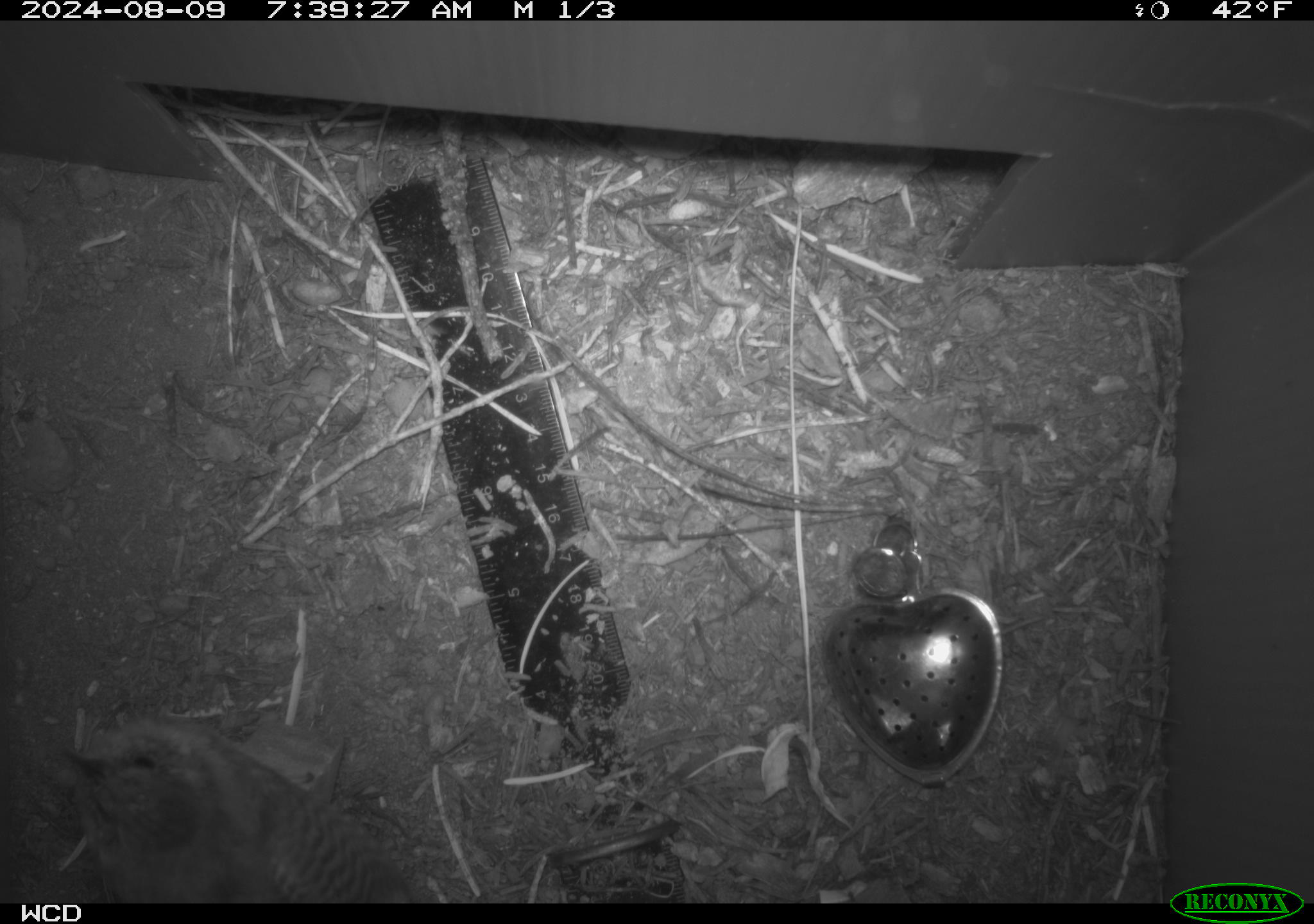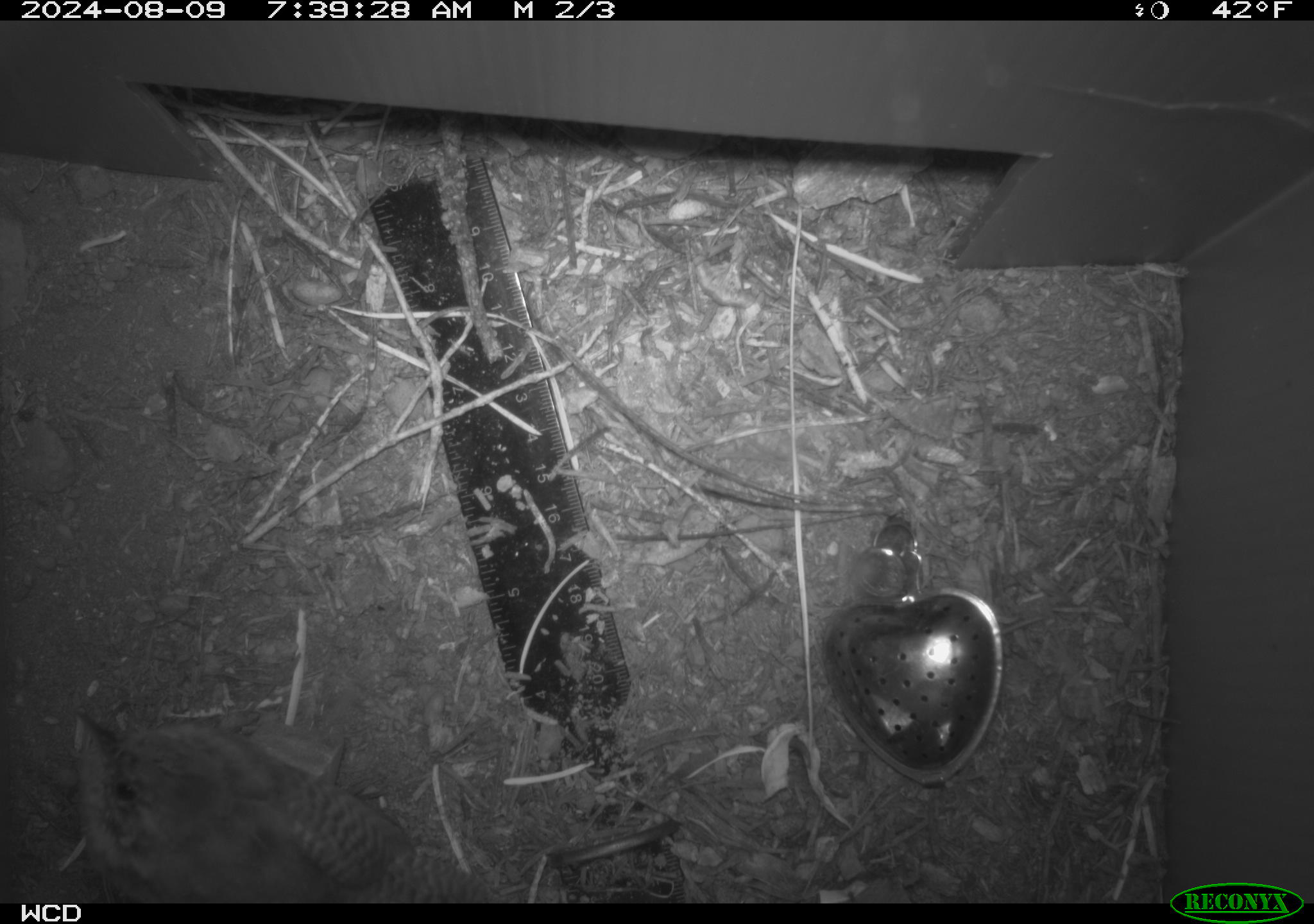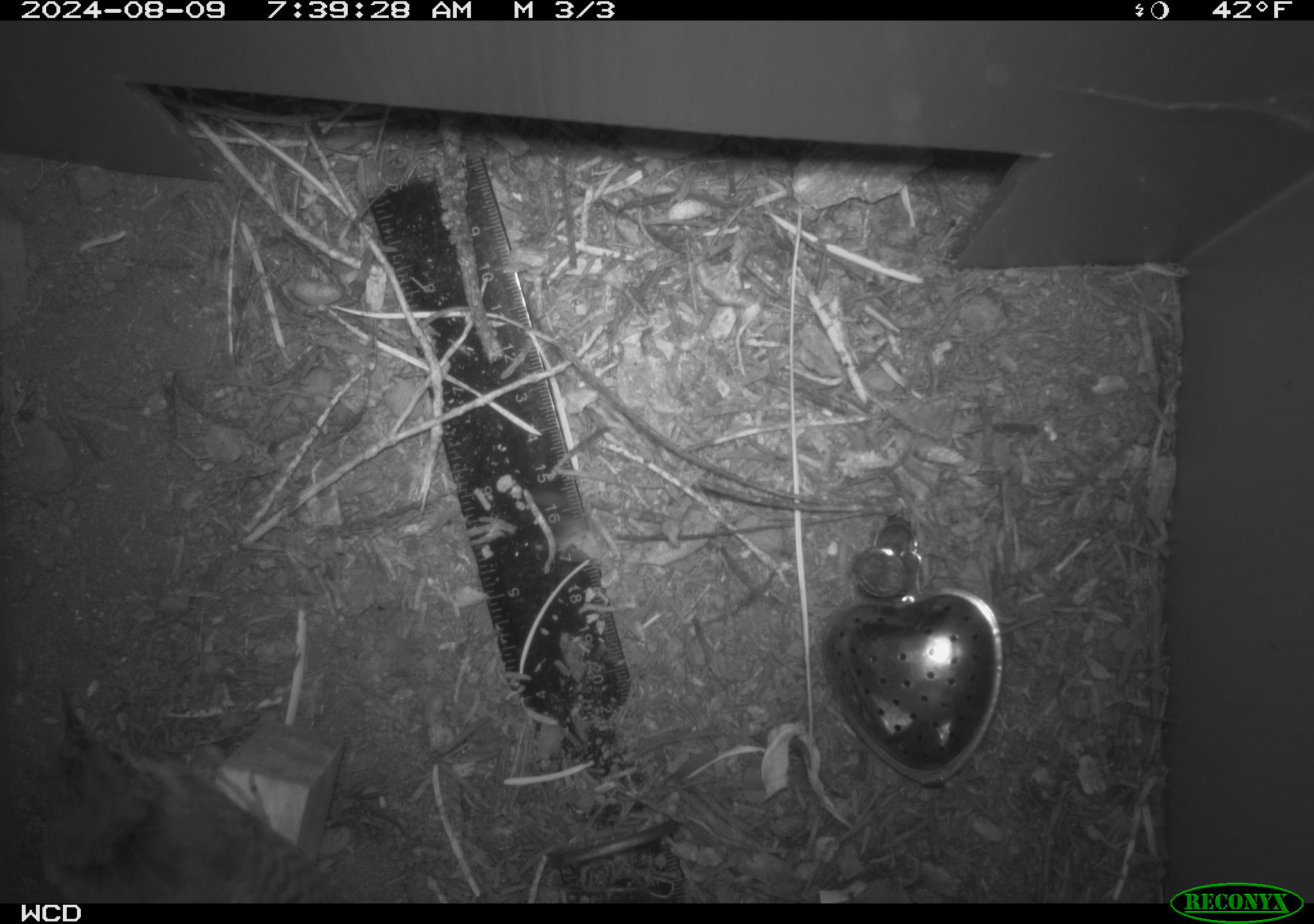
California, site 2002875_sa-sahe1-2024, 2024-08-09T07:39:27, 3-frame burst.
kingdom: Animalia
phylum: Chordata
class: Aves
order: Passeriformes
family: Troglodytidae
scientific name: Troglodytidae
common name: wren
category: troglodytidae family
Troglodytidae family (wren) (Troglodytidae).